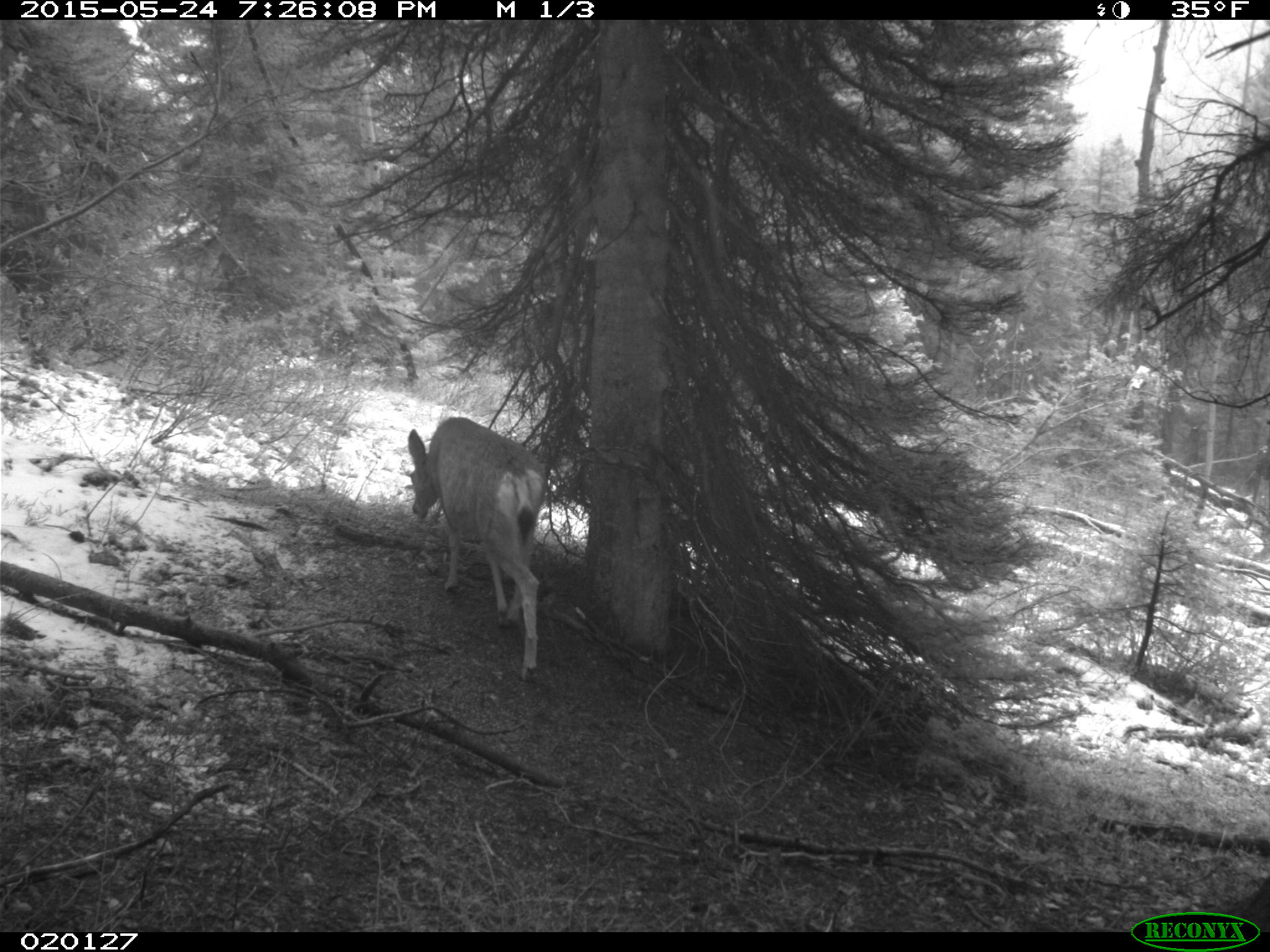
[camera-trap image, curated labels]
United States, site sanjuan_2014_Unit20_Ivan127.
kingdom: Animalia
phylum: Chordata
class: Mammalia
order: Artiodactyla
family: Cervidae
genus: Odocoileus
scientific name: Odocoileus hemionus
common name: mule deer